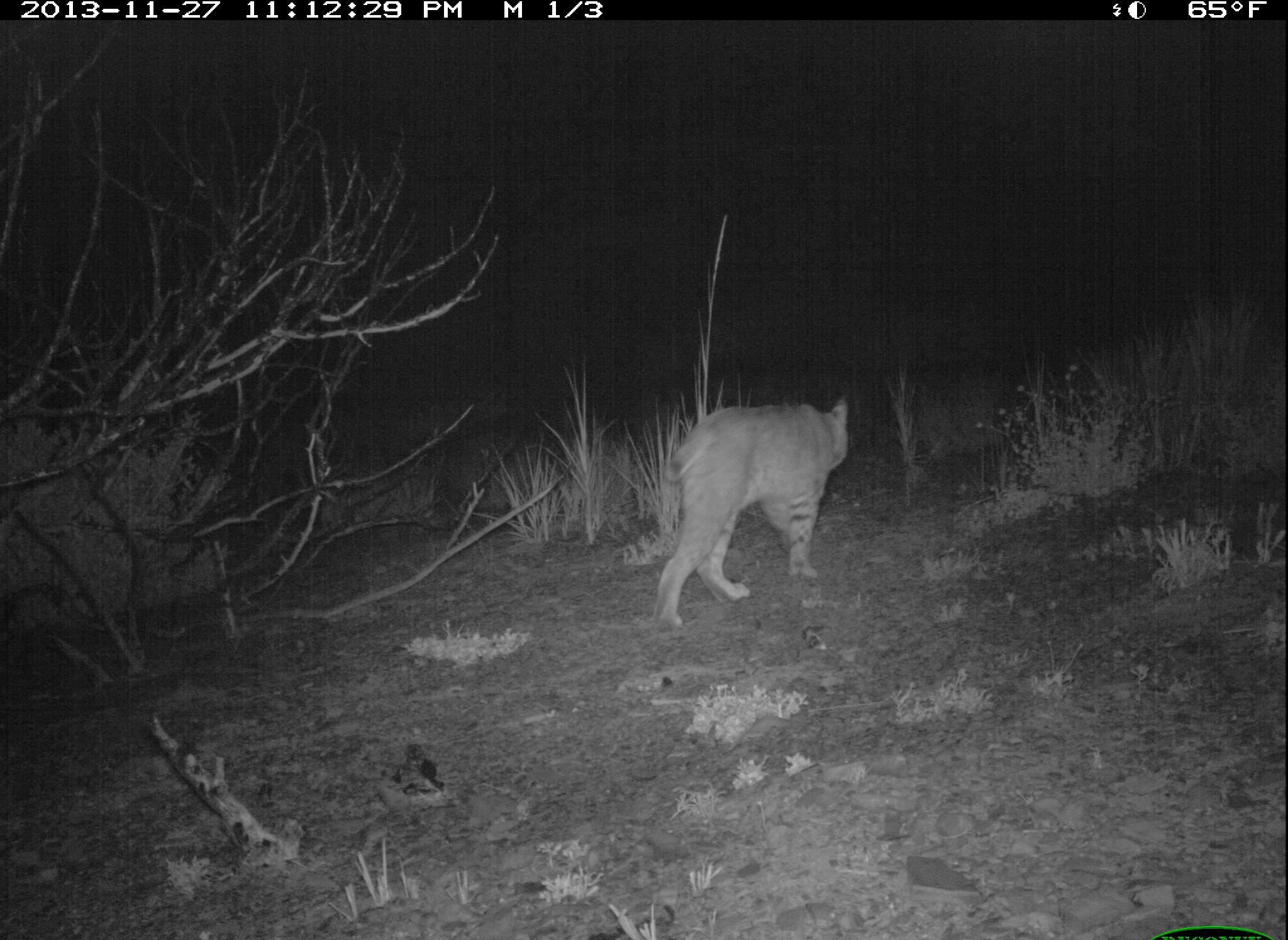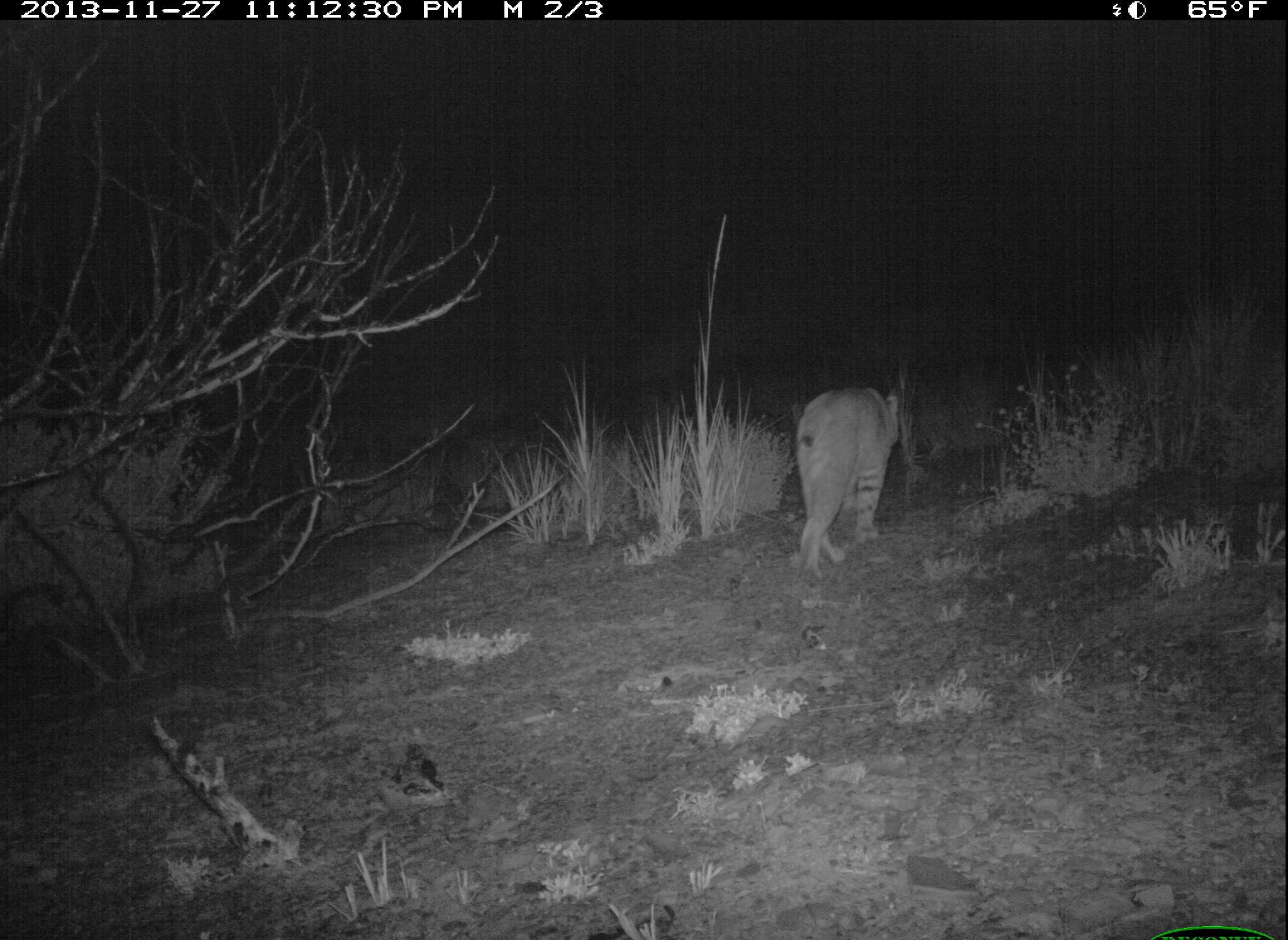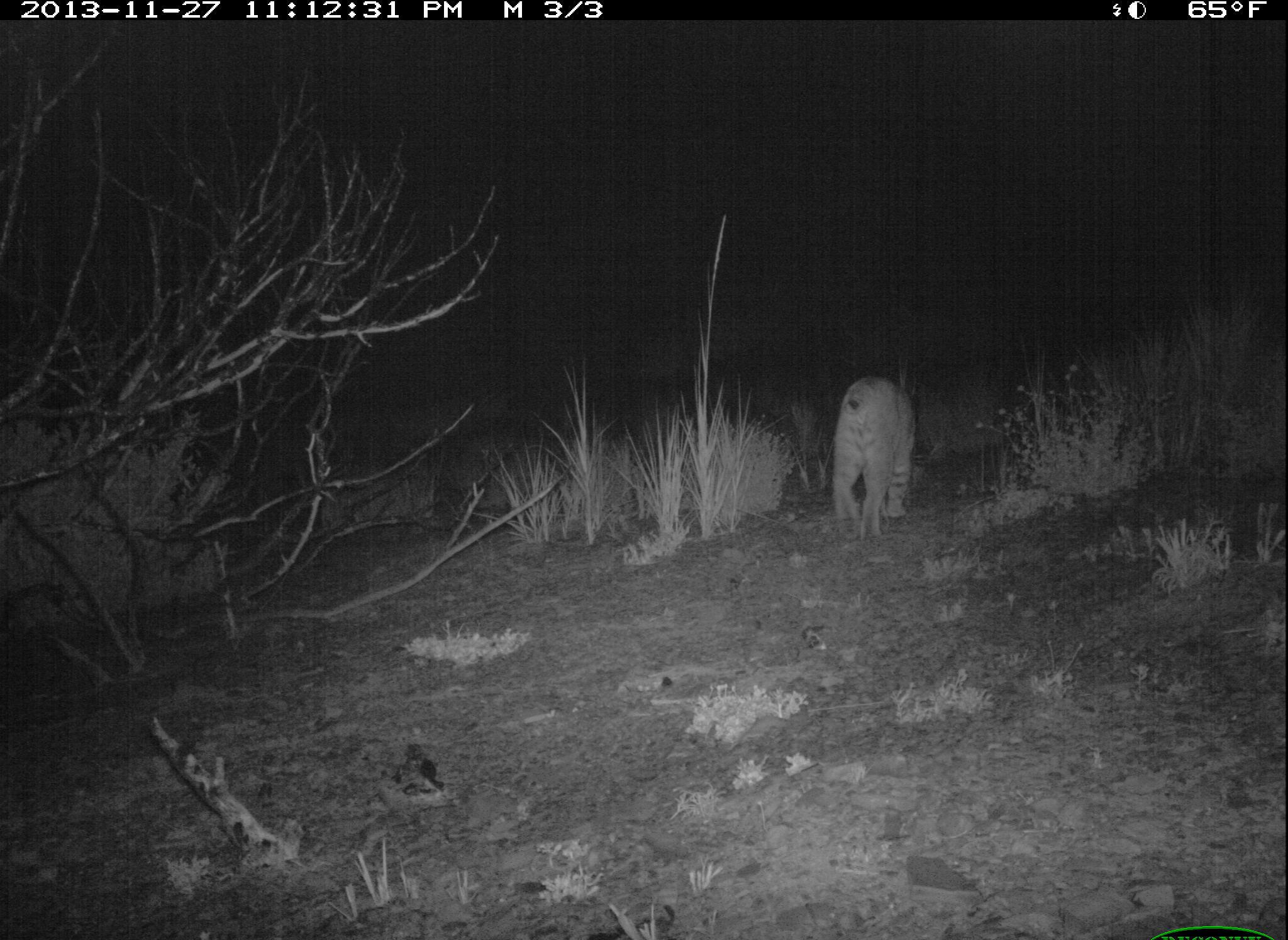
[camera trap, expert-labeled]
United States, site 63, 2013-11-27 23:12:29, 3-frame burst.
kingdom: Animalia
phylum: Chordata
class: Mammalia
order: Carnivora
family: Felidae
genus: Lynx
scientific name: Lynx rufus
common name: bobcat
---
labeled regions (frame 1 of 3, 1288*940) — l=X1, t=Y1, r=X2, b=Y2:
bobcat: l=654, t=392, r=851, b=632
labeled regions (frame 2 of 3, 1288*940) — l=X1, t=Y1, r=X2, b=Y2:
bobcat: l=790, t=381, r=904, b=586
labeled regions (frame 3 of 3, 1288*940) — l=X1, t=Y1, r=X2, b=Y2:
bobcat: l=829, t=373, r=921, b=545